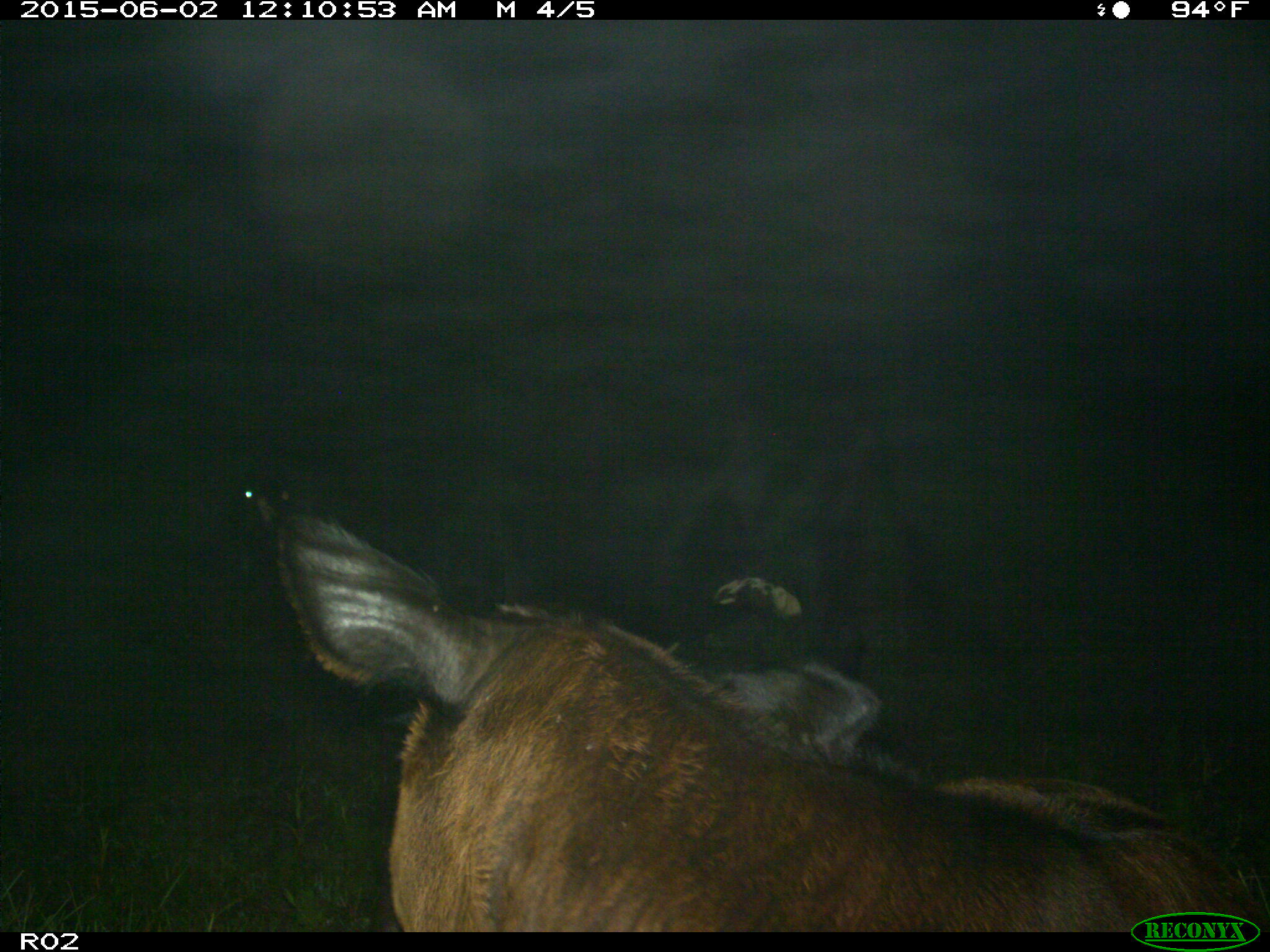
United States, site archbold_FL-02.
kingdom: Animalia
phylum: Chordata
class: Mammalia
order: Artiodactyla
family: Bovidae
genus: Bos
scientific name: Bos taurus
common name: domestic cow